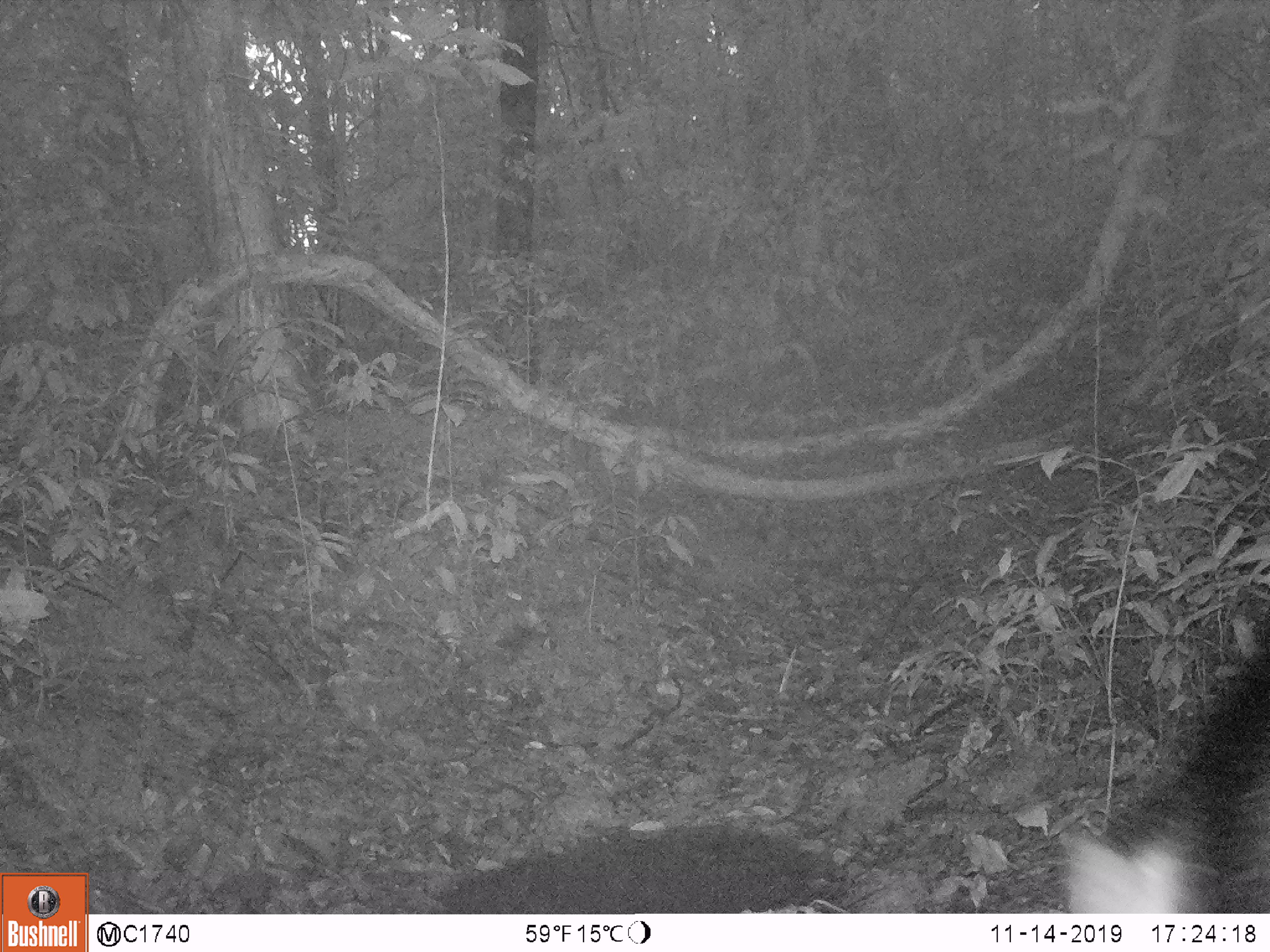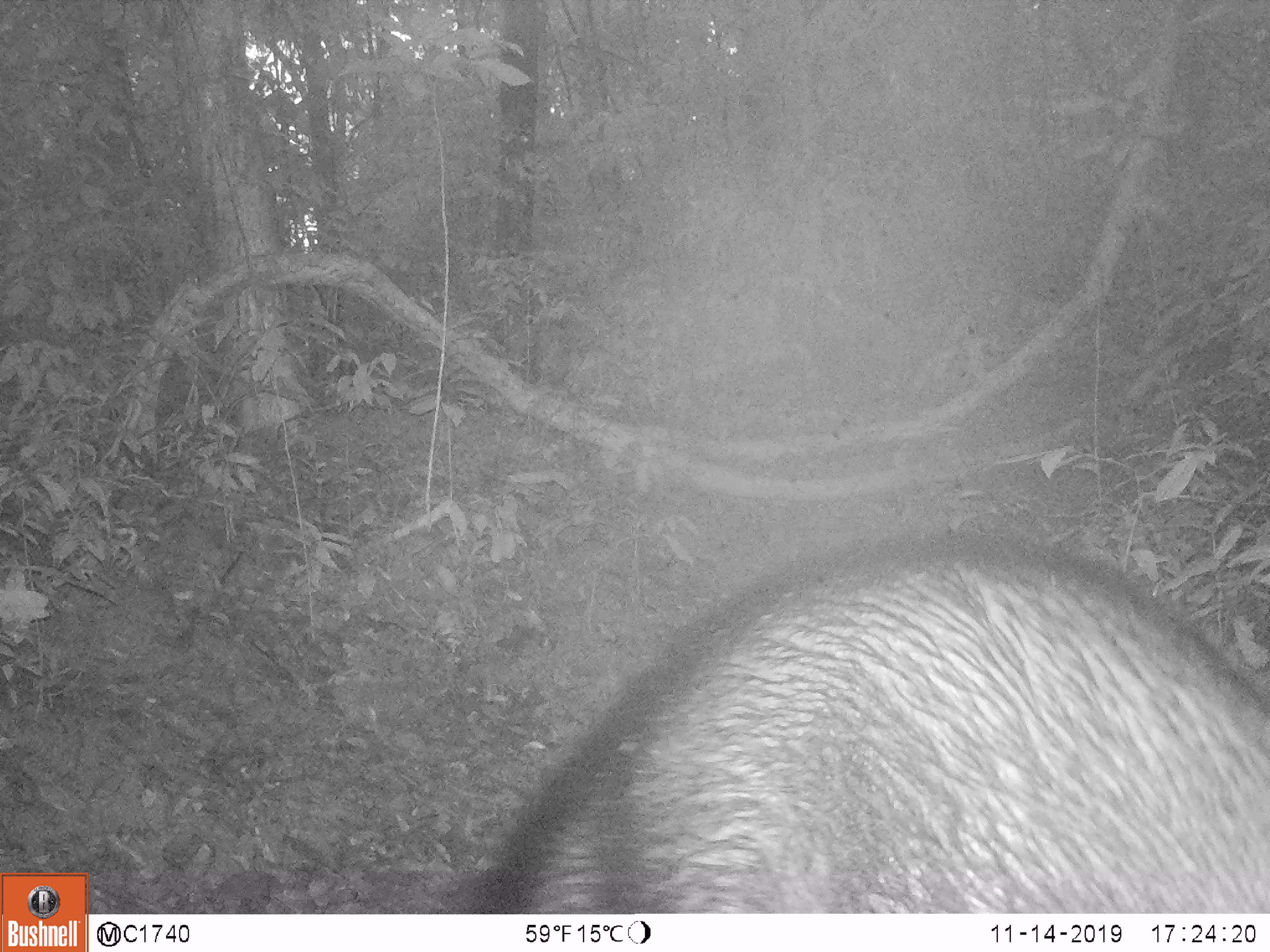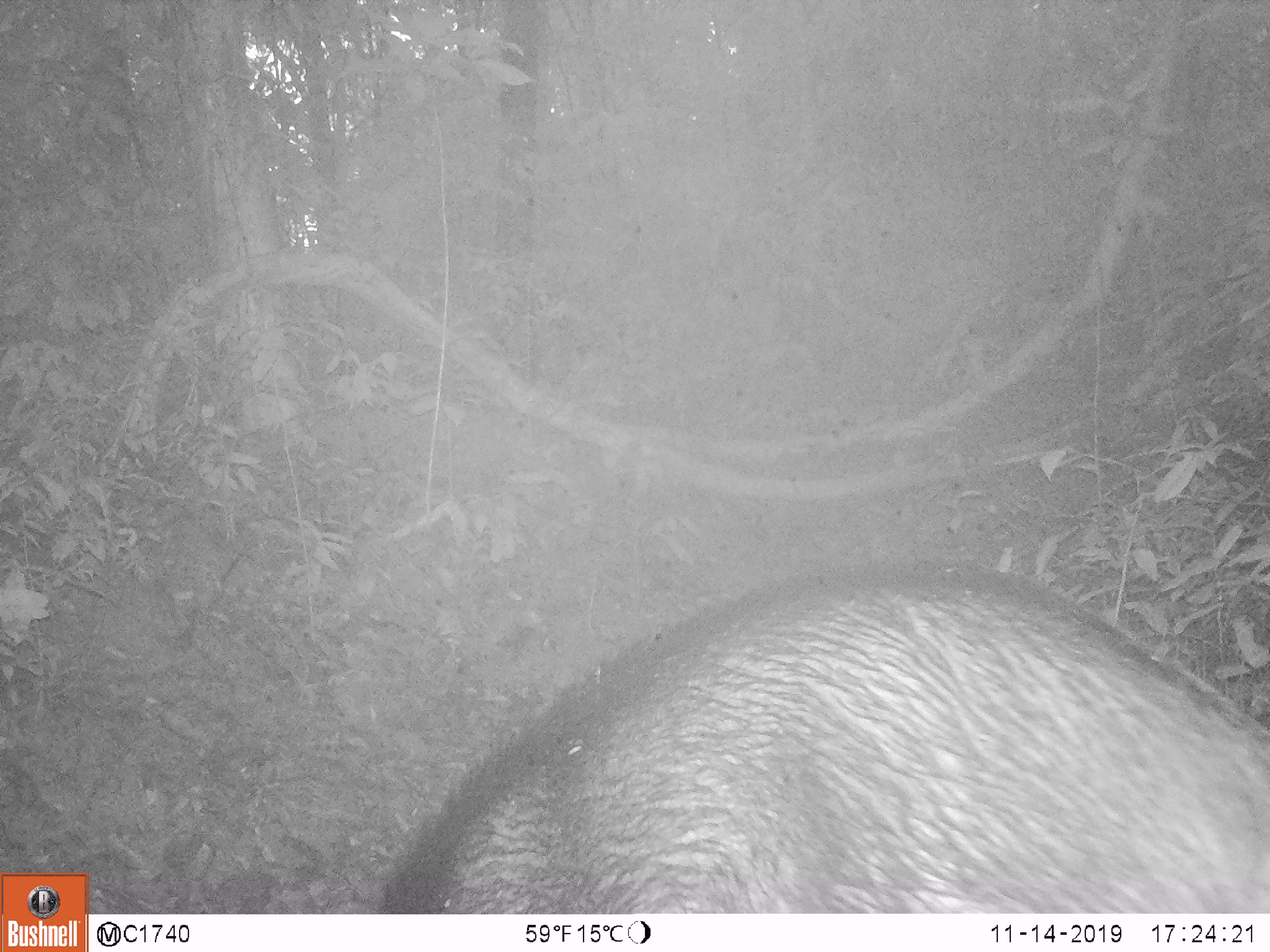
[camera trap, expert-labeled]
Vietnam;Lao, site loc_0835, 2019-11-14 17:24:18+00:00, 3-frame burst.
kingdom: Animalia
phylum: Chordata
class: Mammalia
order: Artiodactyla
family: Suidae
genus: Sus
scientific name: Sus scrofa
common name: eurasian wild pig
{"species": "eurasian wild pig (Sus scrofa)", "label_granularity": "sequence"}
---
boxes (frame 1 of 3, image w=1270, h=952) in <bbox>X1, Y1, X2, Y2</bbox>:
eurasian wild pig: <bbox>1058, 637, 1270, 914</bbox>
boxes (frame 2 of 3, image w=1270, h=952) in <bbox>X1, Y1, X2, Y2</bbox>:
eurasian wild pig: <bbox>458, 528, 1270, 914</bbox>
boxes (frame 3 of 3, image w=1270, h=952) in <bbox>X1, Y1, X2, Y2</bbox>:
eurasian wild pig: <bbox>348, 562, 1269, 914</bbox>